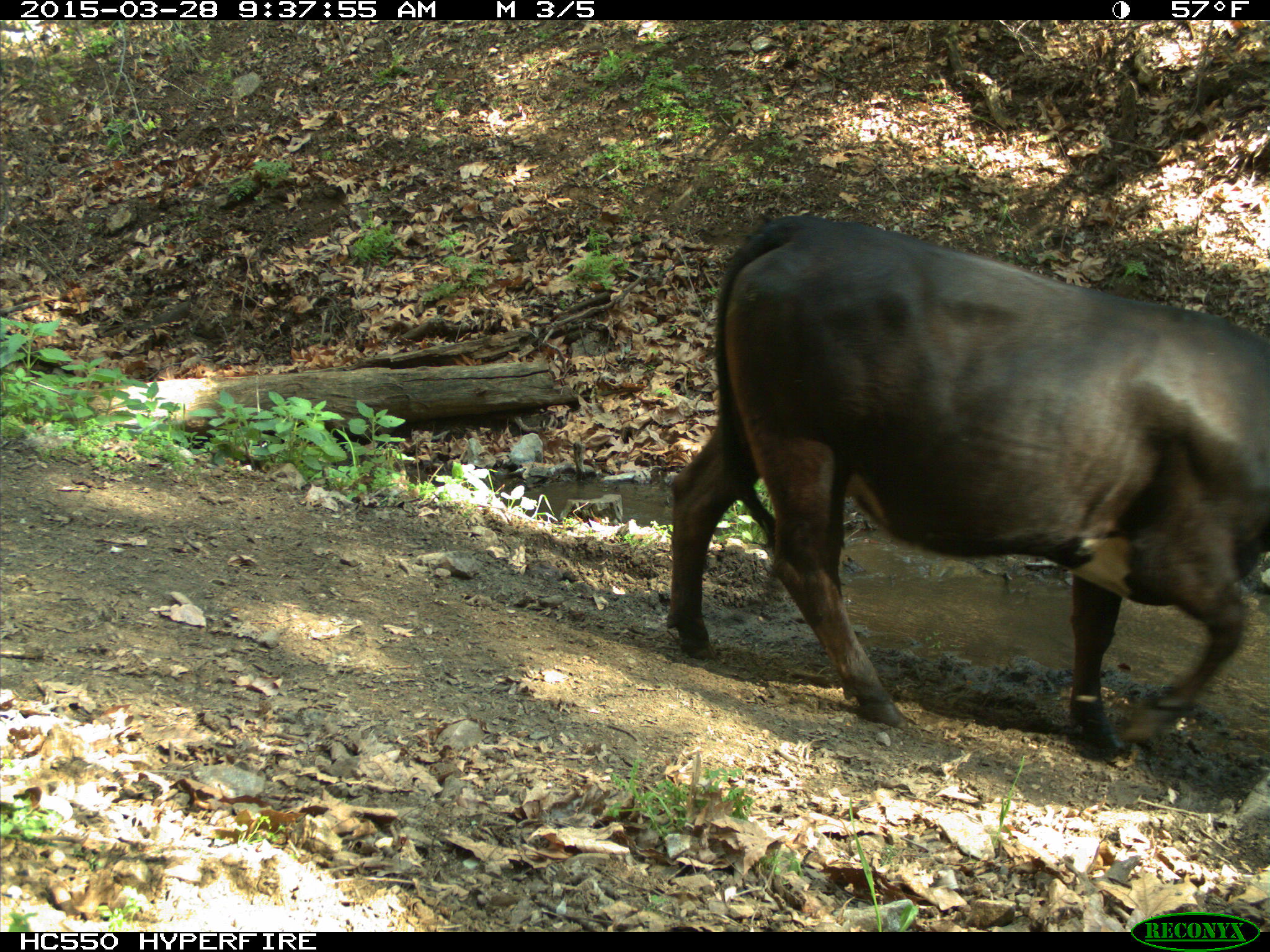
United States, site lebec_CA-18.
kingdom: Animalia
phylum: Chordata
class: Mammalia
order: Artiodactyla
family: Bovidae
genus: Bos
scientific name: Bos taurus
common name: domestic cow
Bos taurus (domestic cow).